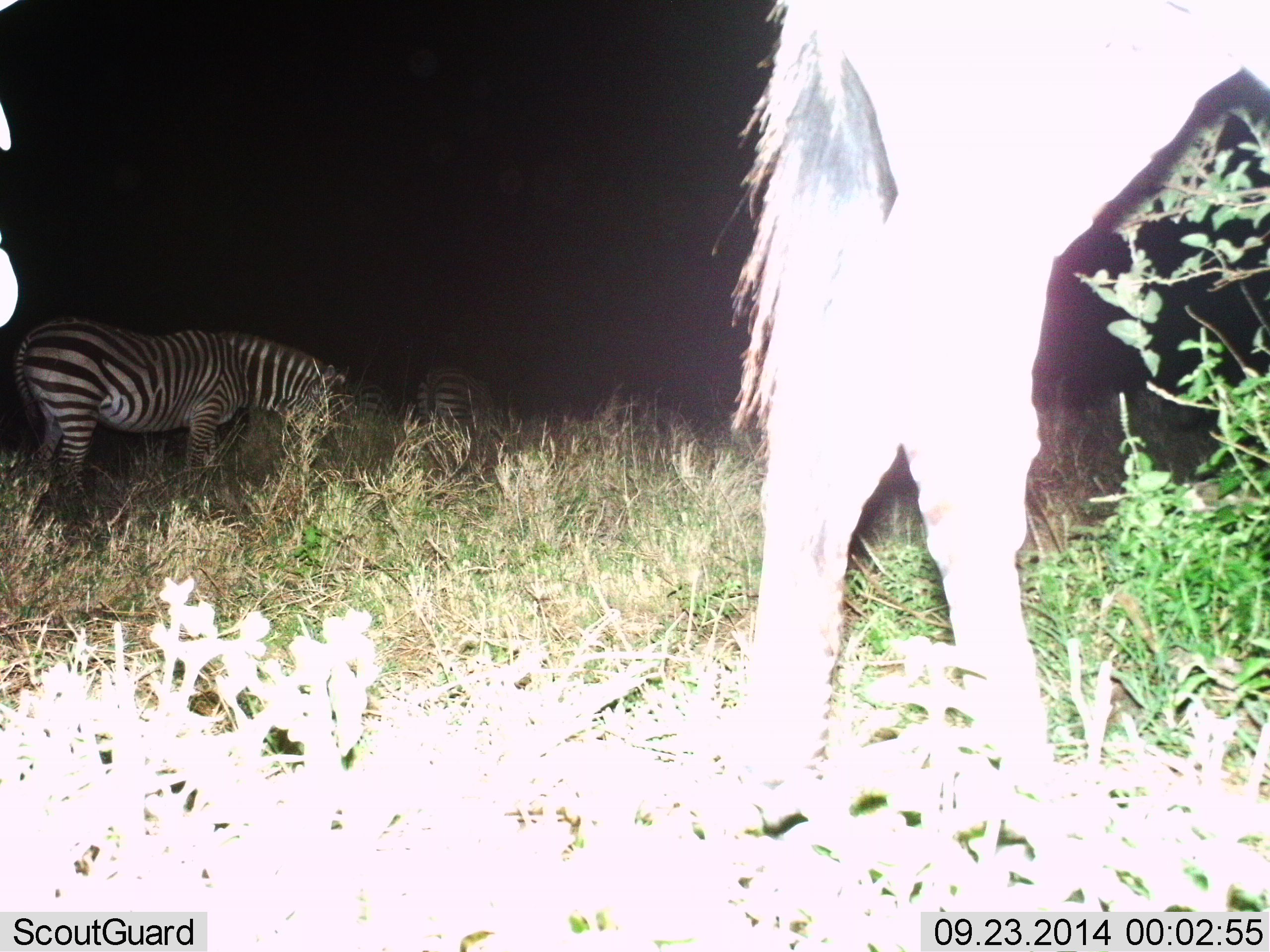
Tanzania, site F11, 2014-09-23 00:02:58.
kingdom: Animalia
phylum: Chordata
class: Mammalia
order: Perissodactyla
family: Equidae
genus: Equus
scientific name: Equus quagga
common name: plains zebra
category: zebra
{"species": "zebra (plains zebra) (Equus quagga)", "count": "4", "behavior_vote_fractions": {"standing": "58%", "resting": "0%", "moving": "0%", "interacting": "0%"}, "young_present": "0%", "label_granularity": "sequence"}